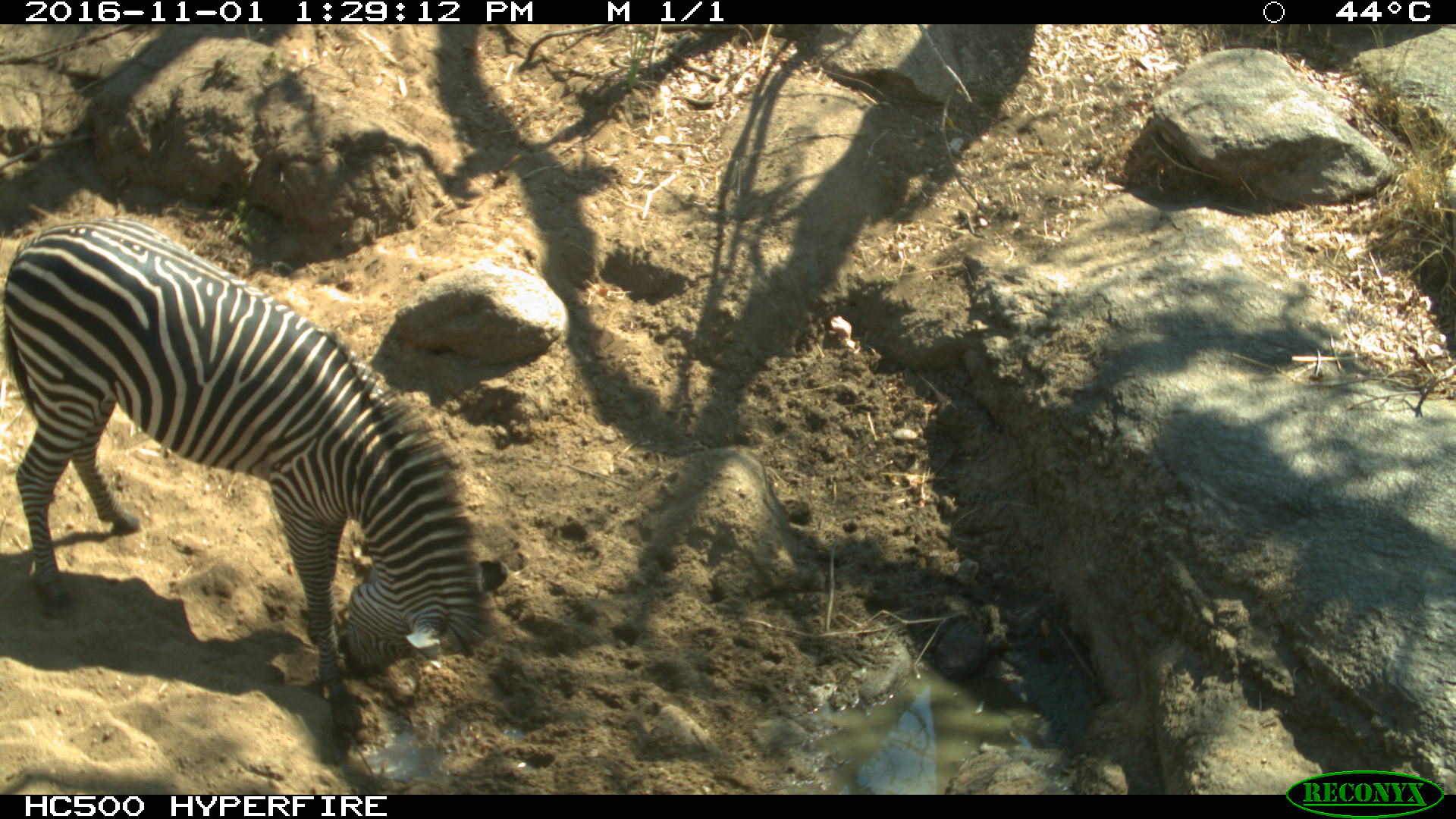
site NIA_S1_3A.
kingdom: Animalia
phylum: Chordata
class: Mammalia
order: Perissodactyla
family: Equidae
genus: Equus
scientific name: Equus quagga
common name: plains zebra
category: zebraplains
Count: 1.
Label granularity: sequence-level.